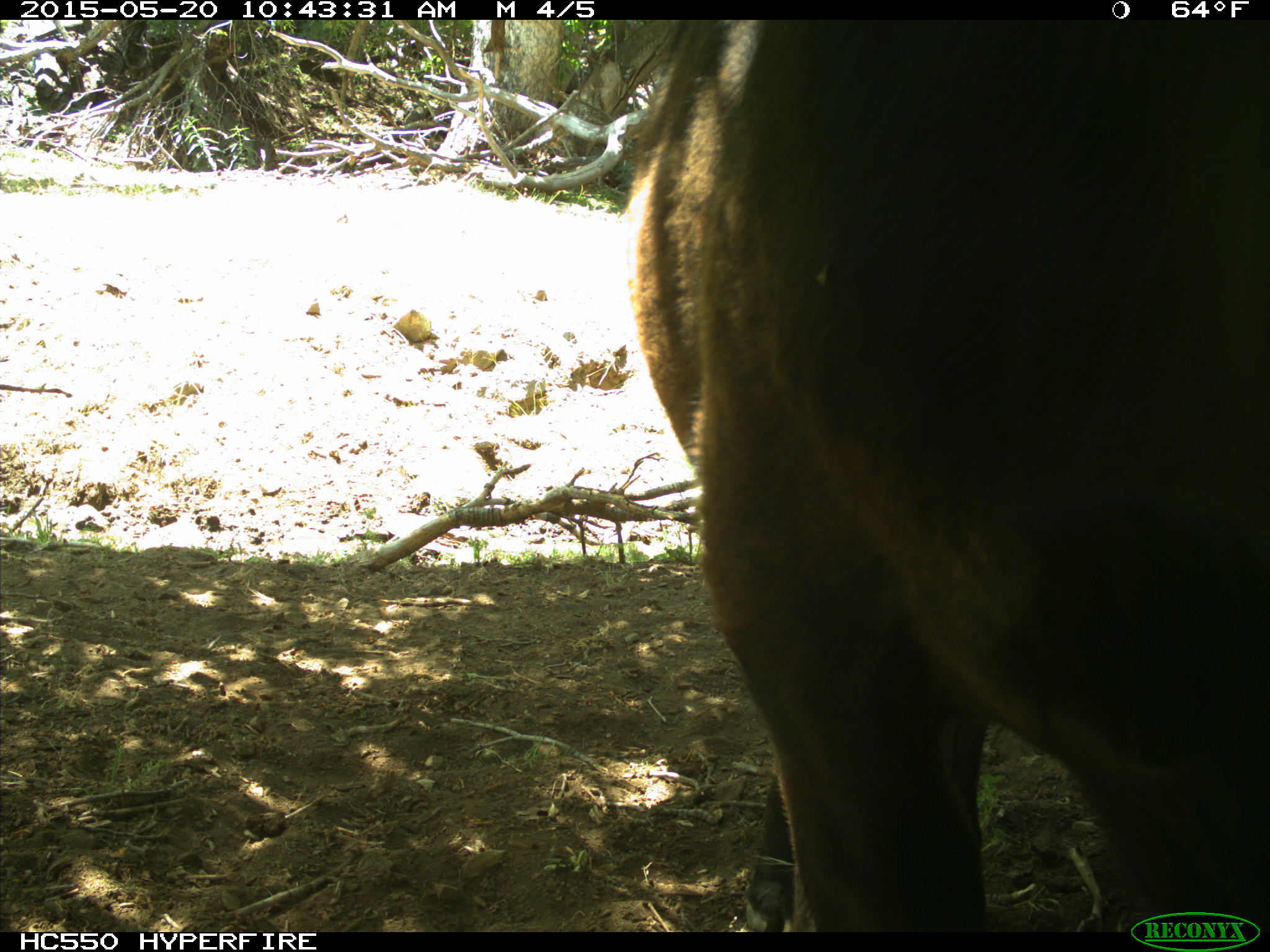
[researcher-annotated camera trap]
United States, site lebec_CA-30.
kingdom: Animalia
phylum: Chordata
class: Mammalia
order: Artiodactyla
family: Bovidae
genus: Bos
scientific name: Bos taurus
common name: domestic cow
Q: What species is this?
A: Bos taurus (domestic cow).